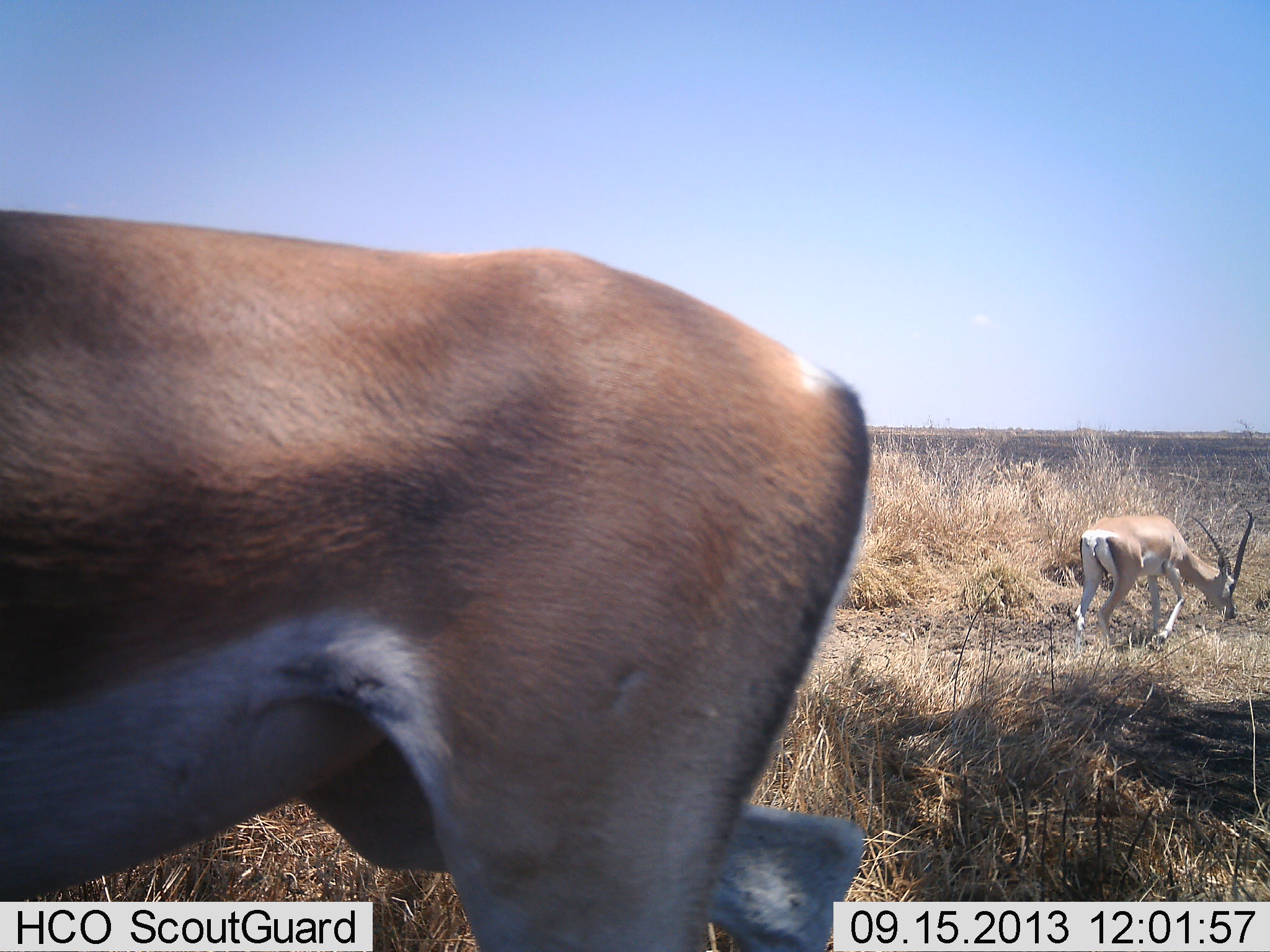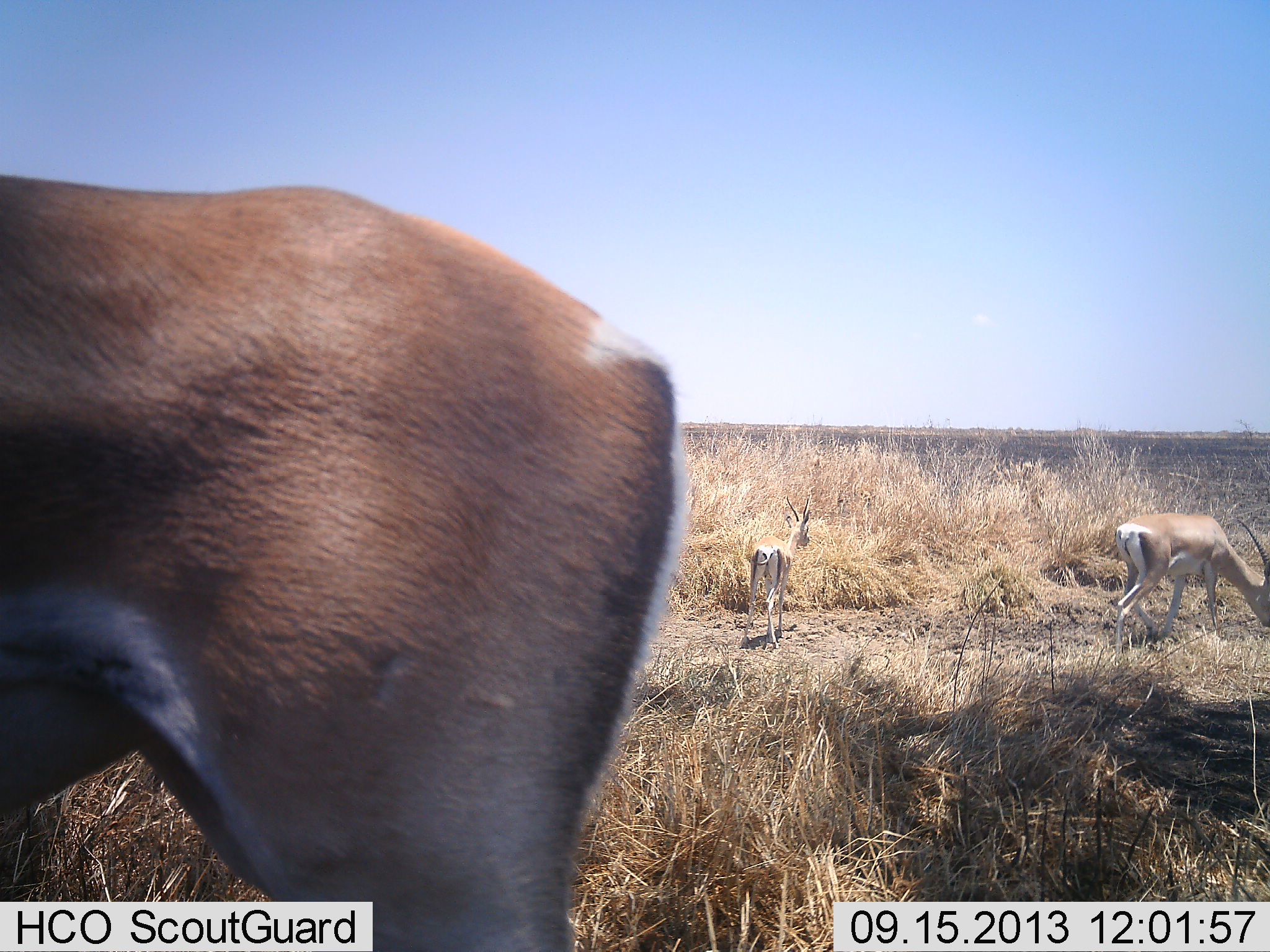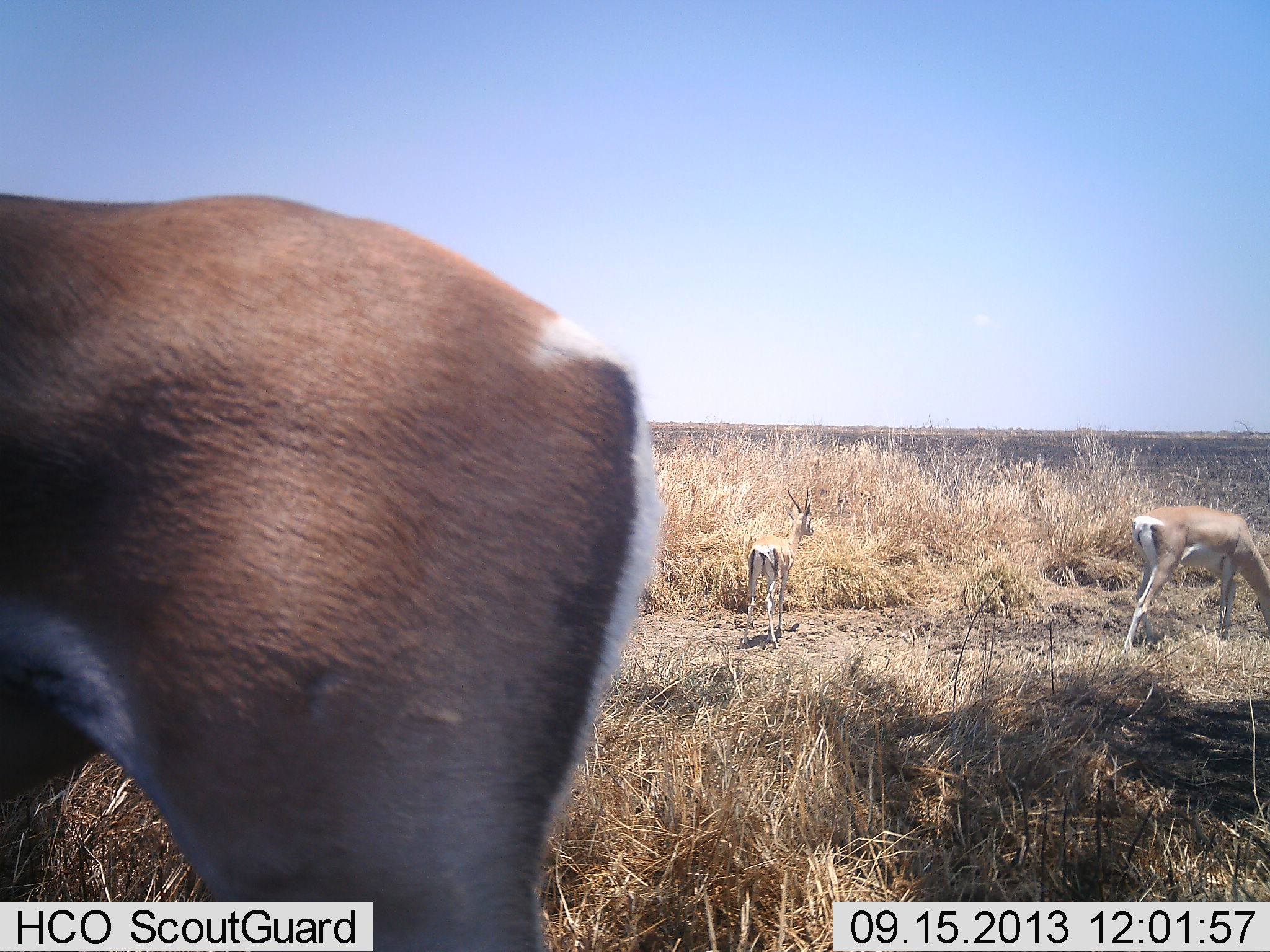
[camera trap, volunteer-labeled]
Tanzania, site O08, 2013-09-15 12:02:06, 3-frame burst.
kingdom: Animalia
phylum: Chordata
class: Mammalia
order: Artiodactyla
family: Bovidae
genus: Nanger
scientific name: Nanger granti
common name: grant's gazelle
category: gazellegrants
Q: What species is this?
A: Gazellegrants (grant's gazelle) (Nanger granti).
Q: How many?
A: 3.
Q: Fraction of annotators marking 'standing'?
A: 56%.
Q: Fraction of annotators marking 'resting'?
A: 0%.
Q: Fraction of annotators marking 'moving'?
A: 41%.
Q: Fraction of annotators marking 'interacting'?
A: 0%.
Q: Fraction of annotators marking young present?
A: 9%.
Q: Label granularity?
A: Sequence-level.